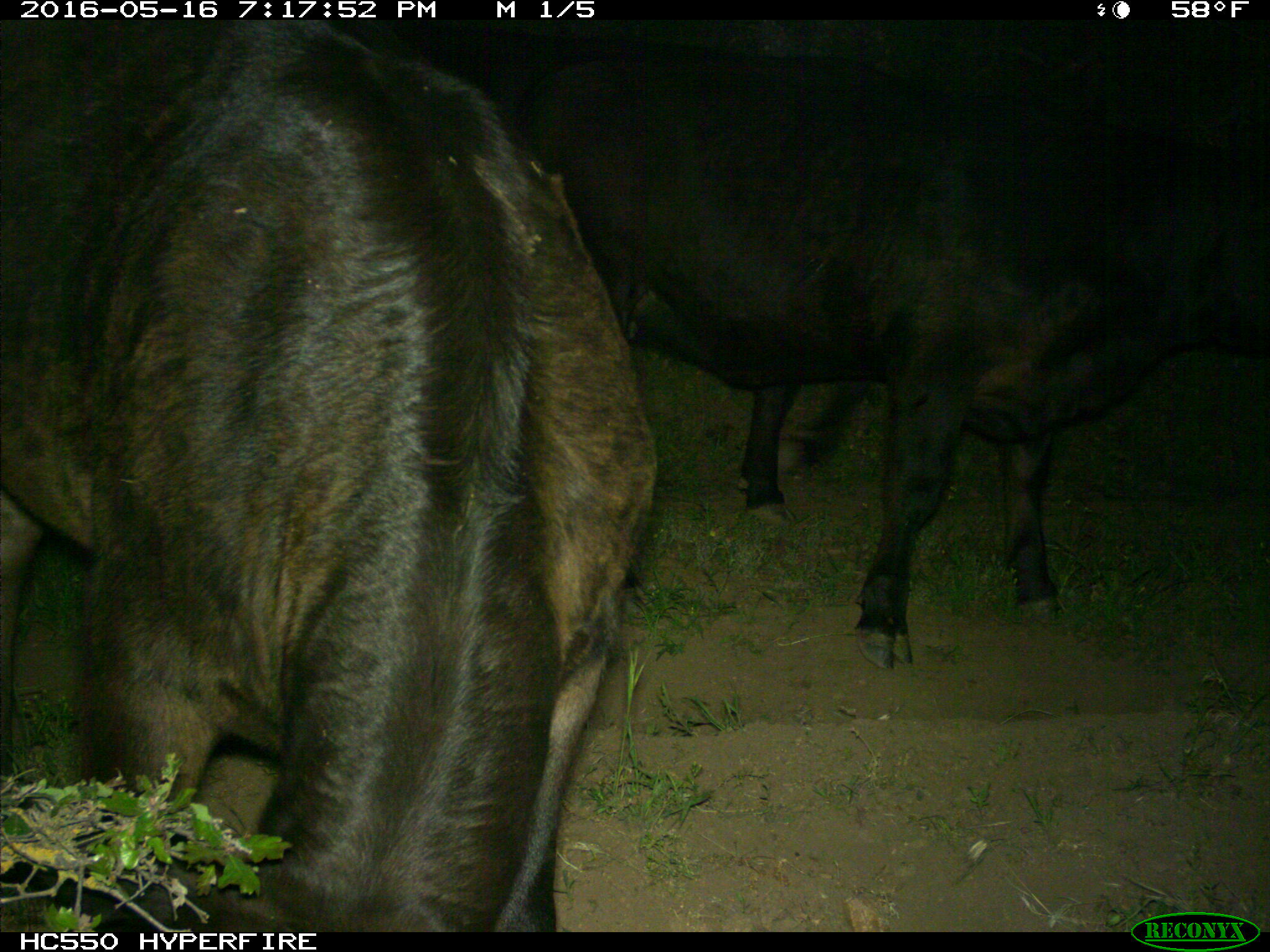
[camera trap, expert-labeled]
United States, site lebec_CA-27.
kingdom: Animalia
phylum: Chordata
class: Mammalia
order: Artiodactyla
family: Bovidae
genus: Bos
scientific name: Bos taurus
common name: domestic cow